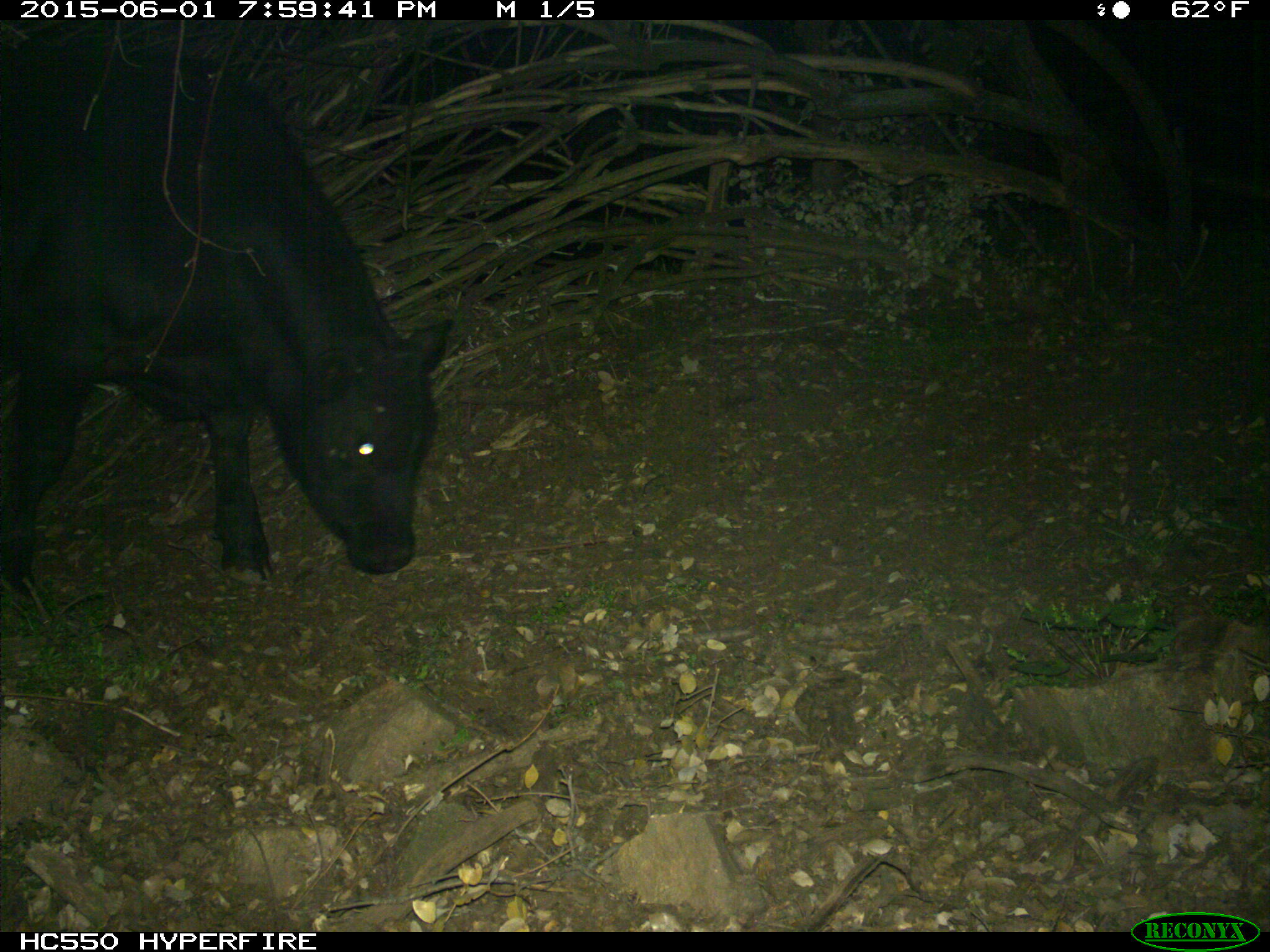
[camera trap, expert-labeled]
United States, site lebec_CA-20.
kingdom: Animalia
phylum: Chordata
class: Mammalia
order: Artiodactyla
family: Bovidae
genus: Bos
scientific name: Bos taurus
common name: domestic cow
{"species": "Bos taurus (domestic cow)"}